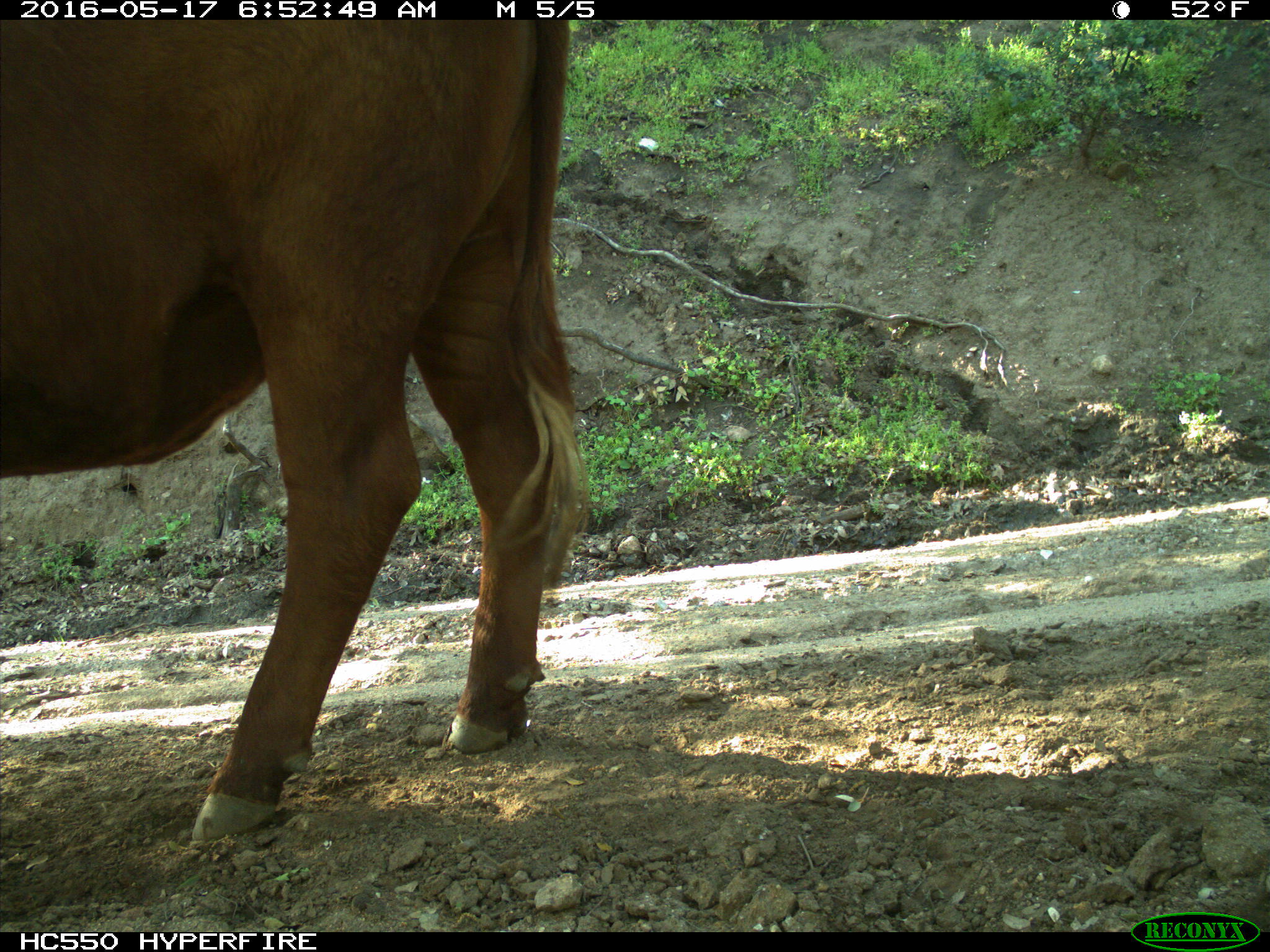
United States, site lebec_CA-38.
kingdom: Animalia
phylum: Chordata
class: Mammalia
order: Artiodactyla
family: Bovidae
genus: Bos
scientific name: Bos taurus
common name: domestic cow